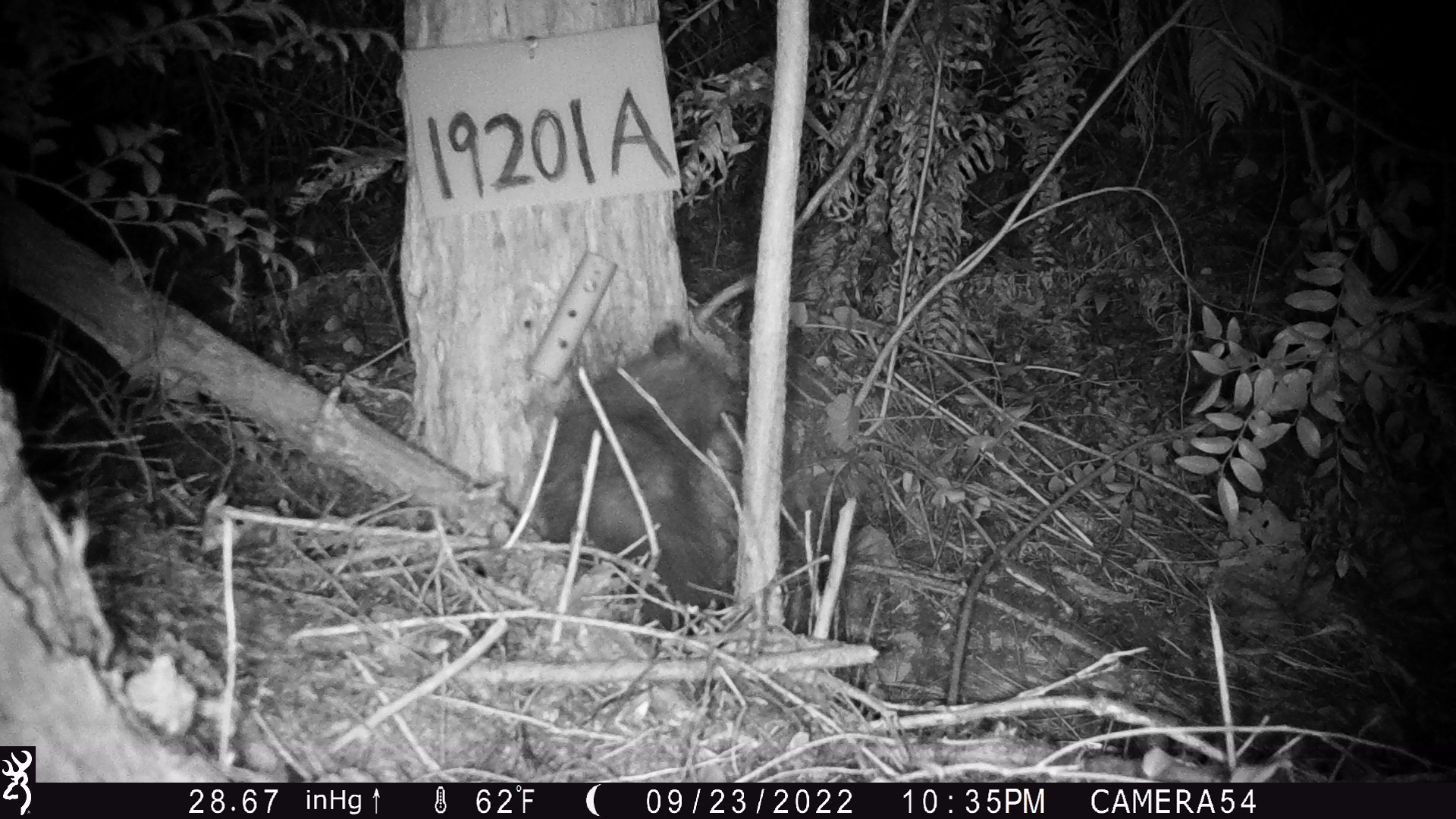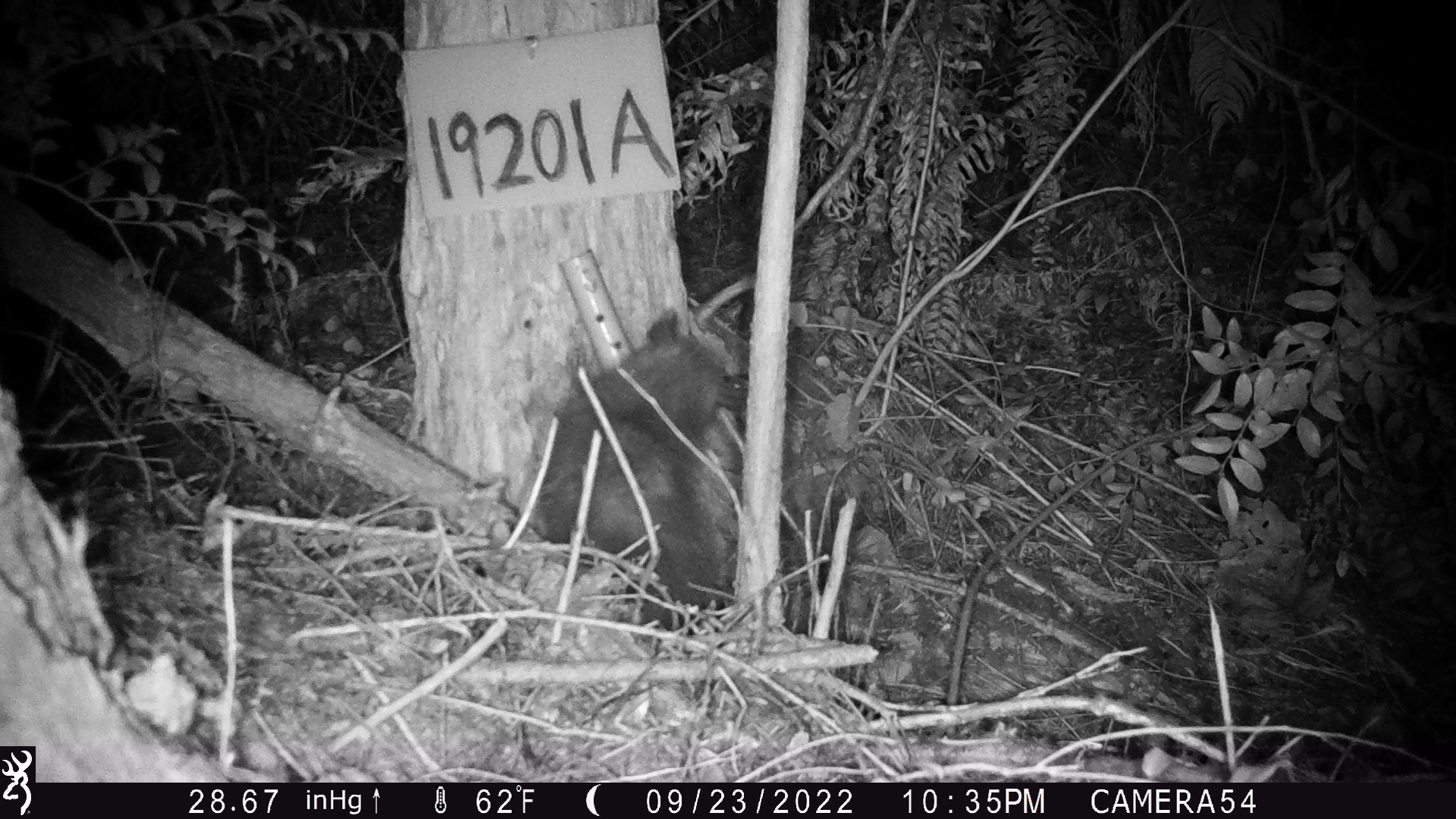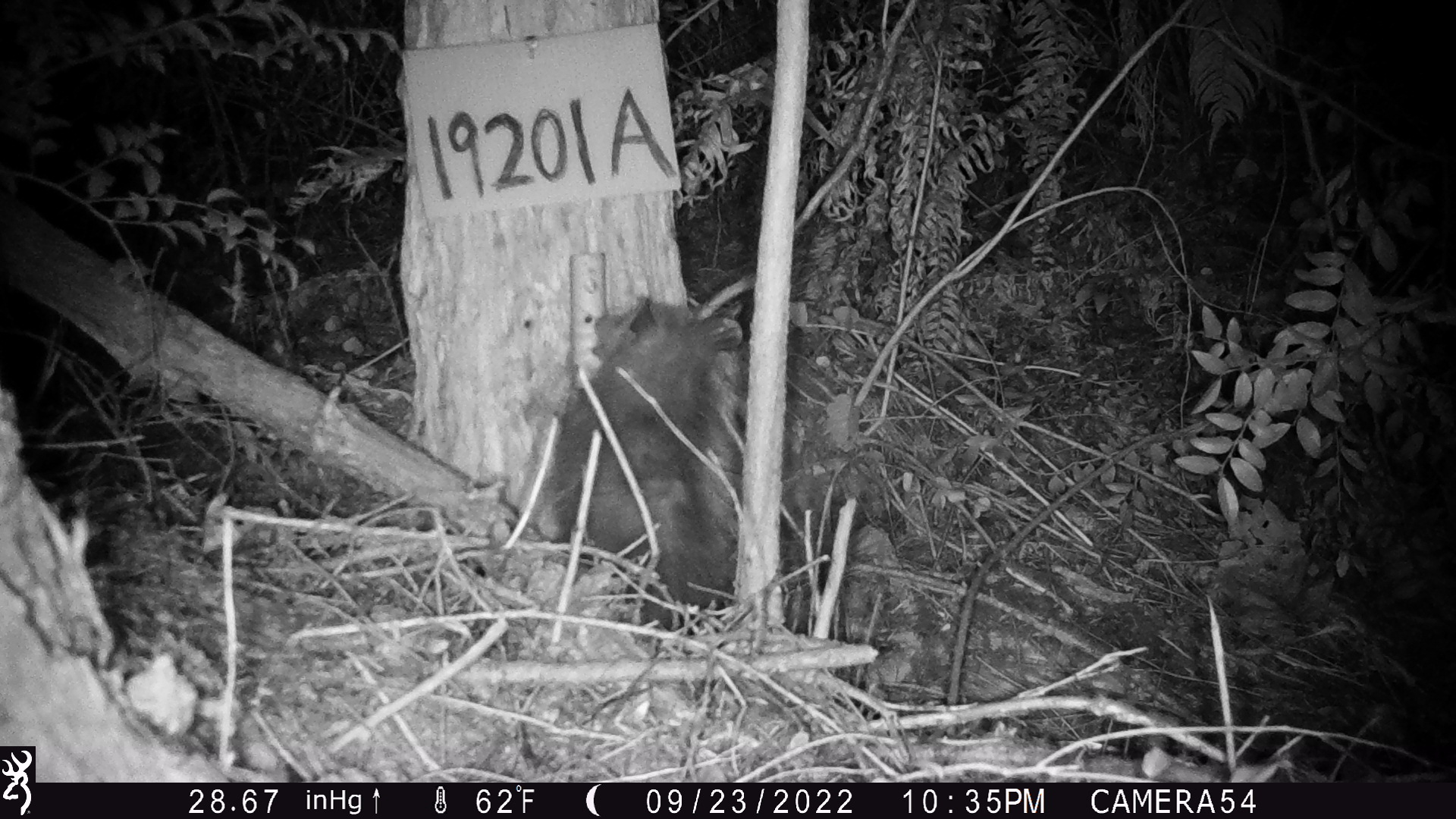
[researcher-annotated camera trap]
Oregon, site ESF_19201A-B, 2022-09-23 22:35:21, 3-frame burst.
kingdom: Animalia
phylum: Chordata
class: Mammalia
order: Didelphimorphia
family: Didelphidae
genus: Didelphis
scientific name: Didelphis virginiana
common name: virginia opossum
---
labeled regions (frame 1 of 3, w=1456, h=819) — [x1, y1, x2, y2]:
virginia opossum: [496, 272, 786, 689]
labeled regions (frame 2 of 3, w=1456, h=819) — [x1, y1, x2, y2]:
virginia opossum: [492, 286, 760, 654]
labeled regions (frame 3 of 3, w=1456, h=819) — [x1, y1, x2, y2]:
virginia opossum: [521, 268, 754, 644]